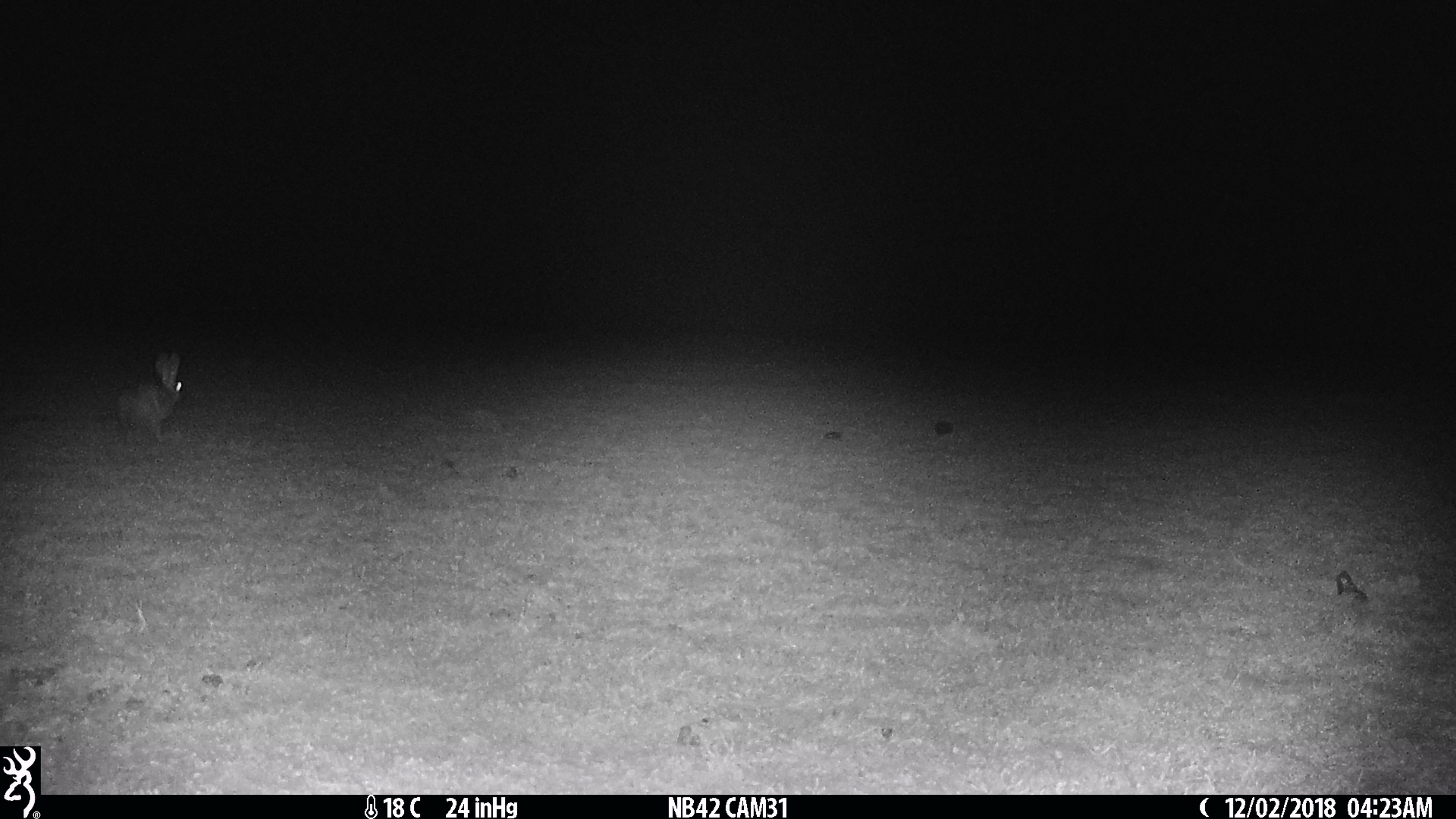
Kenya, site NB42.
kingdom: Animalia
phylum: Chordata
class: Mammalia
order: Lagomorpha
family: Leporidae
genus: Lepus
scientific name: Lepus capensis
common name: cape hare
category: hare